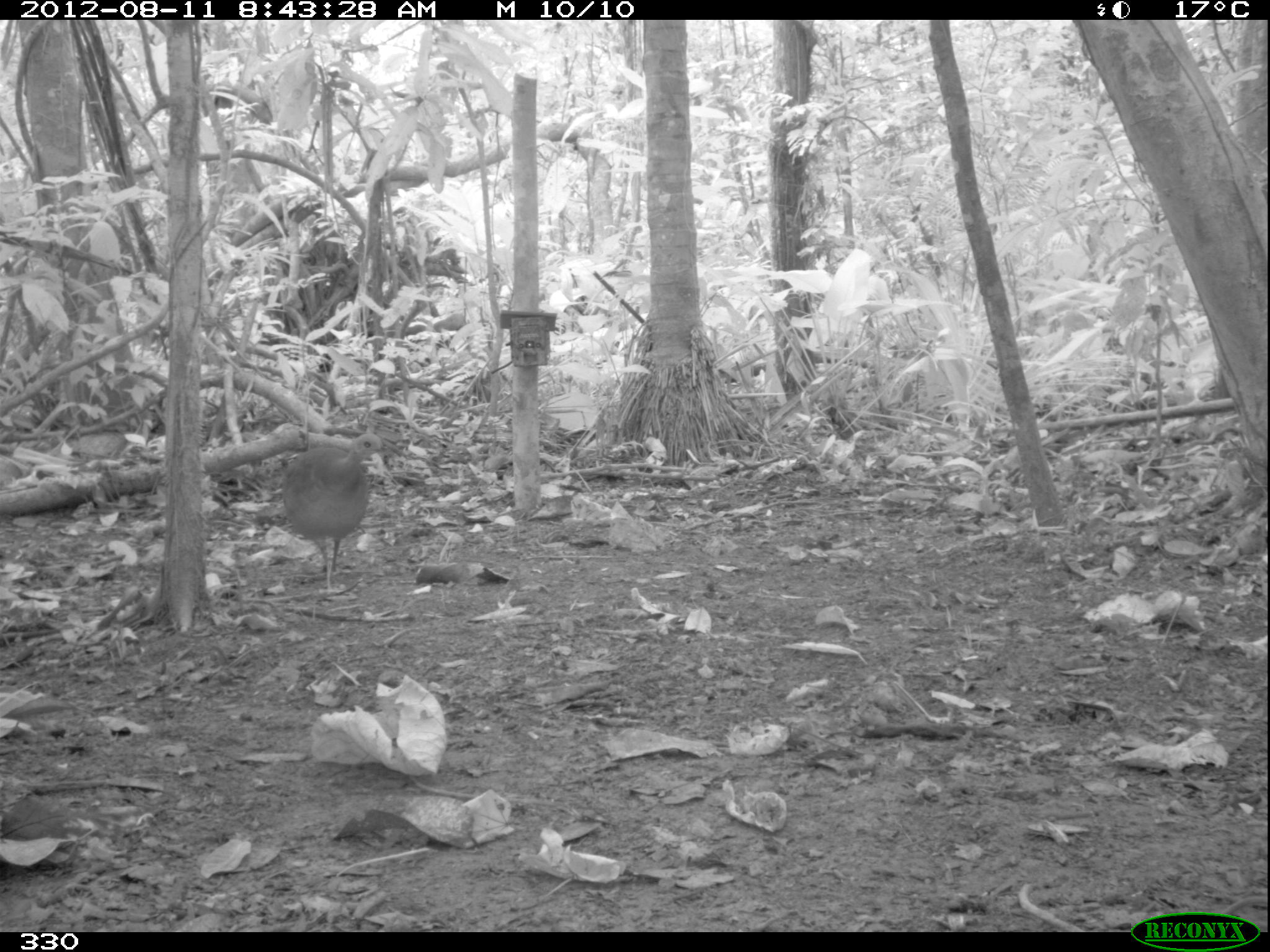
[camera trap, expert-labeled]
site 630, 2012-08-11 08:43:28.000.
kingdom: Animalia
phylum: Chordata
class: Aves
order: Galliformes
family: Phasianidae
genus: Alectoris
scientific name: Alectoris rufa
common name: red-legged partridge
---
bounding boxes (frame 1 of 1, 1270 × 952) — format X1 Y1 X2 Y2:
alectoris rufa: 277 432 384 595